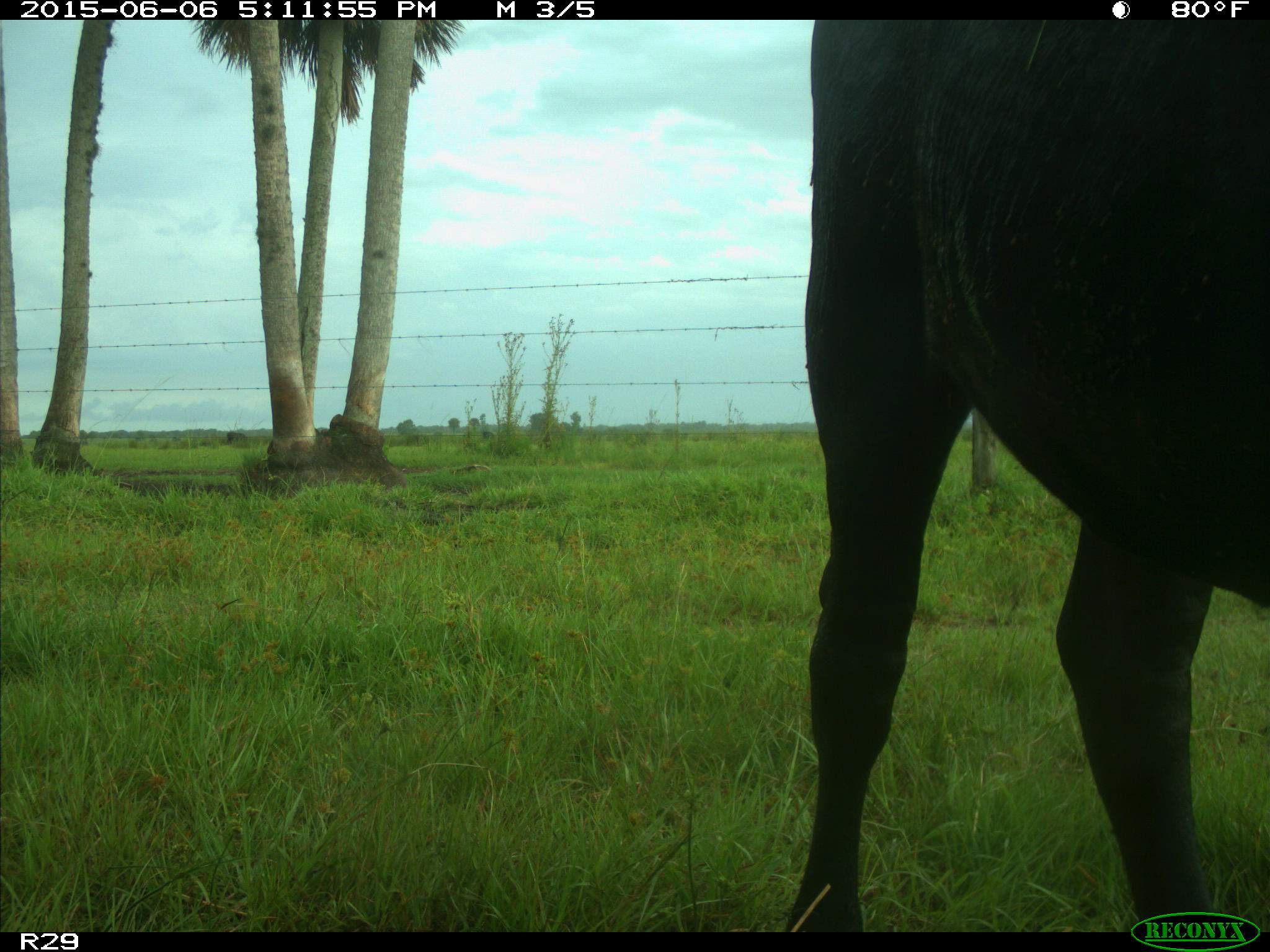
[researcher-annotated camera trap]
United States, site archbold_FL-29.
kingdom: Animalia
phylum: Chordata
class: Mammalia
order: Artiodactyla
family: Bovidae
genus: Bos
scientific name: Bos taurus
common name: domestic cow